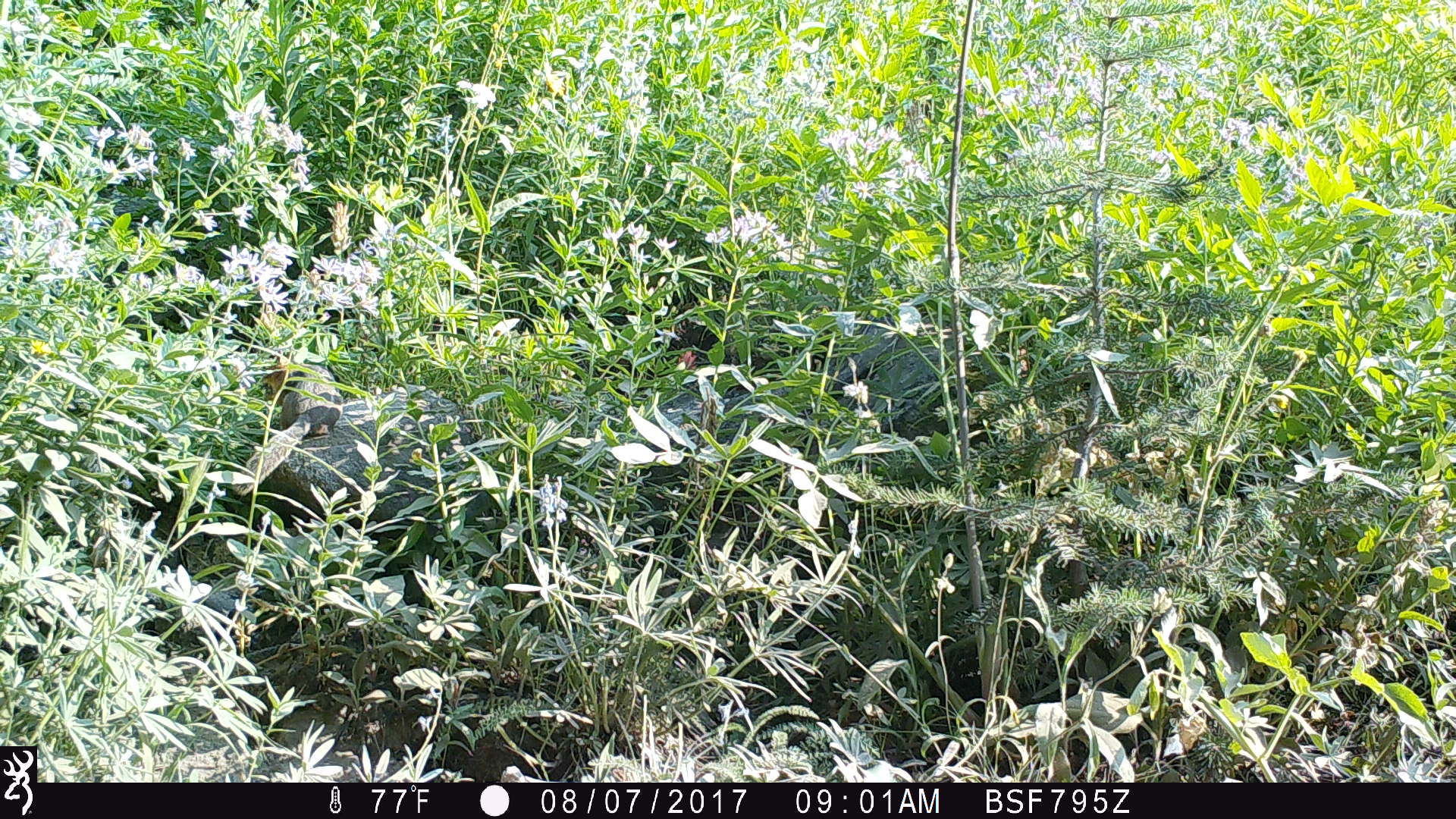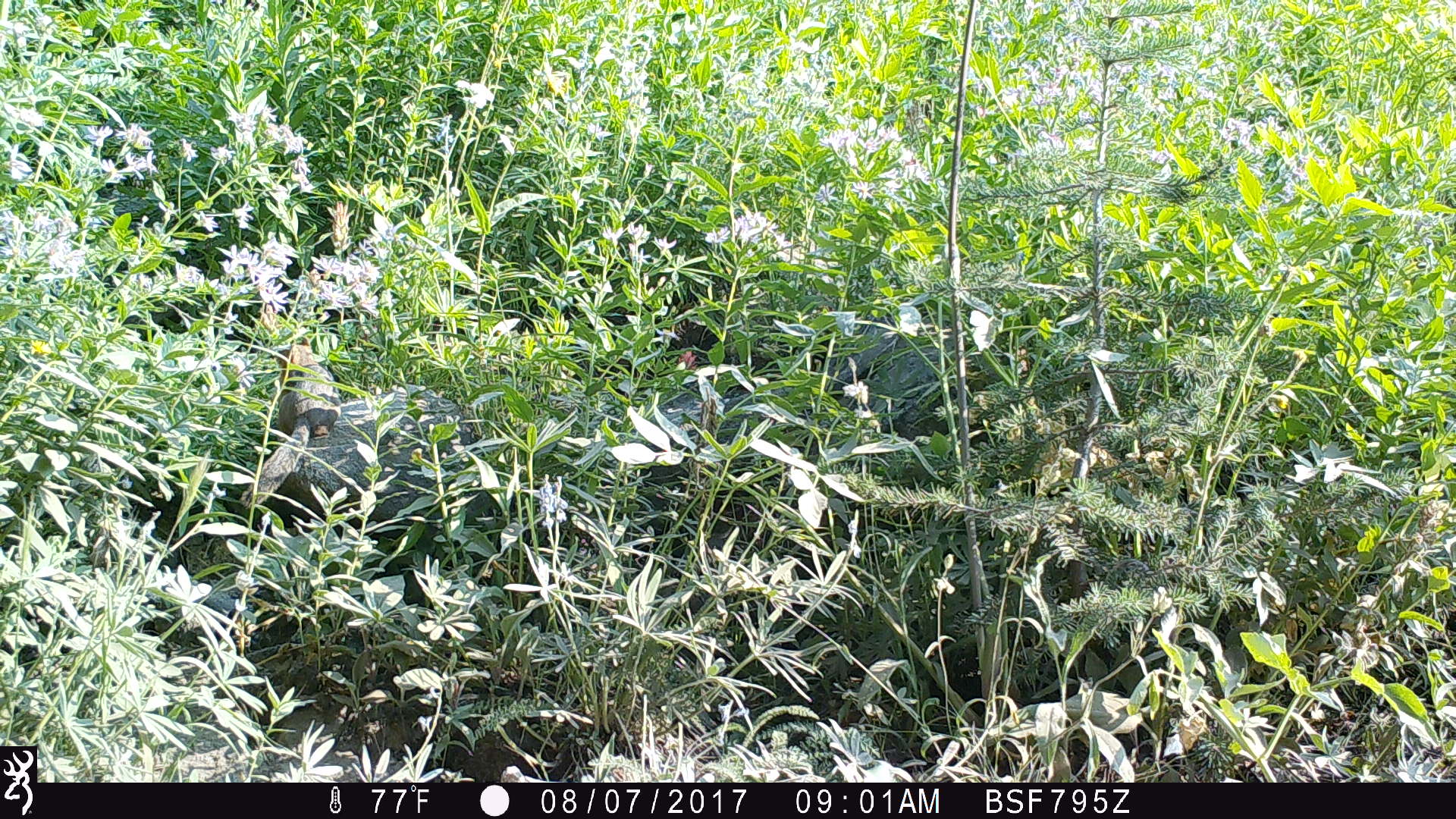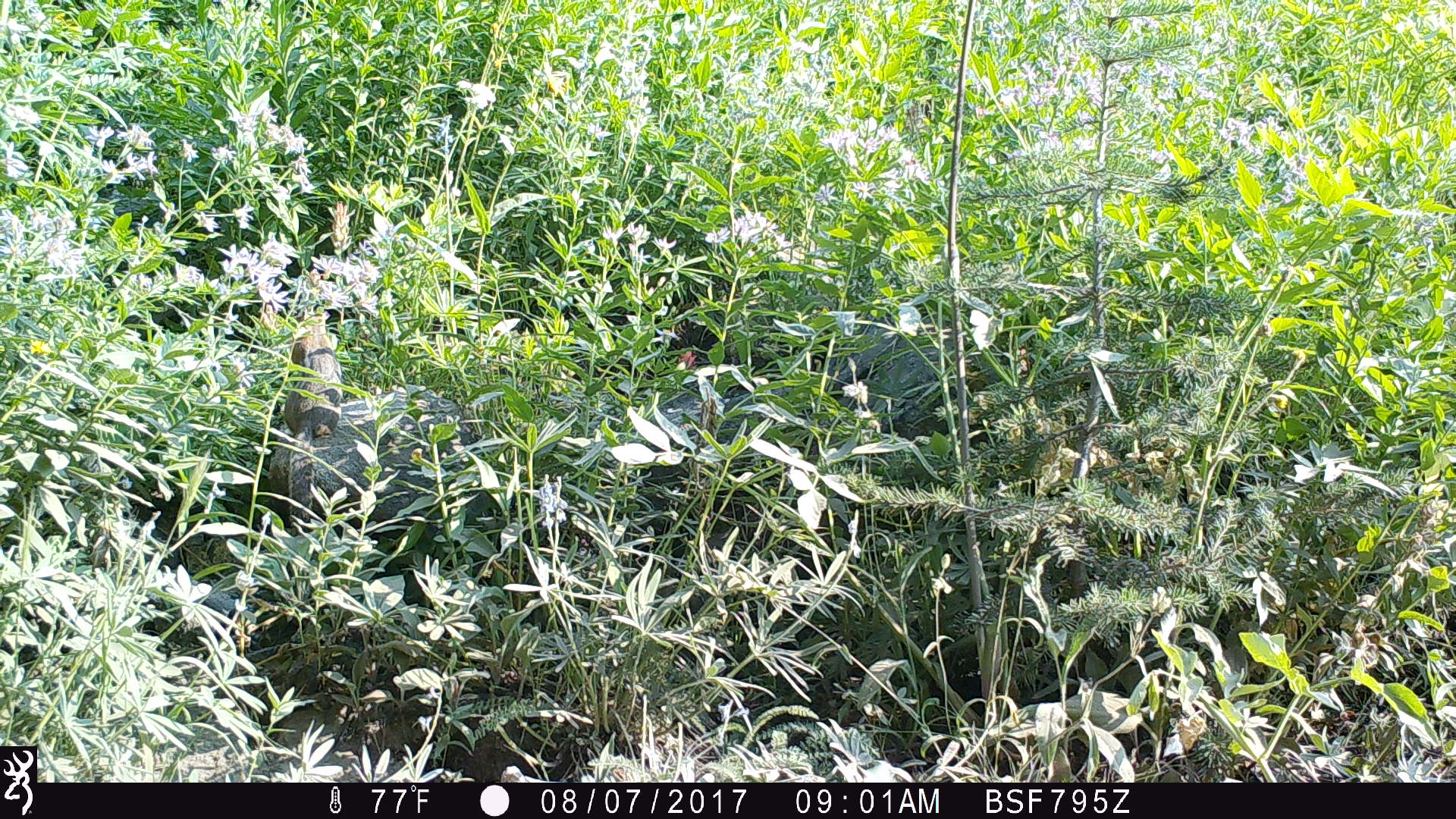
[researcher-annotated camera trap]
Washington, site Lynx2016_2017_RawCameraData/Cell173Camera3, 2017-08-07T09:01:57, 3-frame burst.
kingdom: Animalia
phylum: Chordata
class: Mammalia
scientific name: Mammalia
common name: small mammal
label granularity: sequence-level